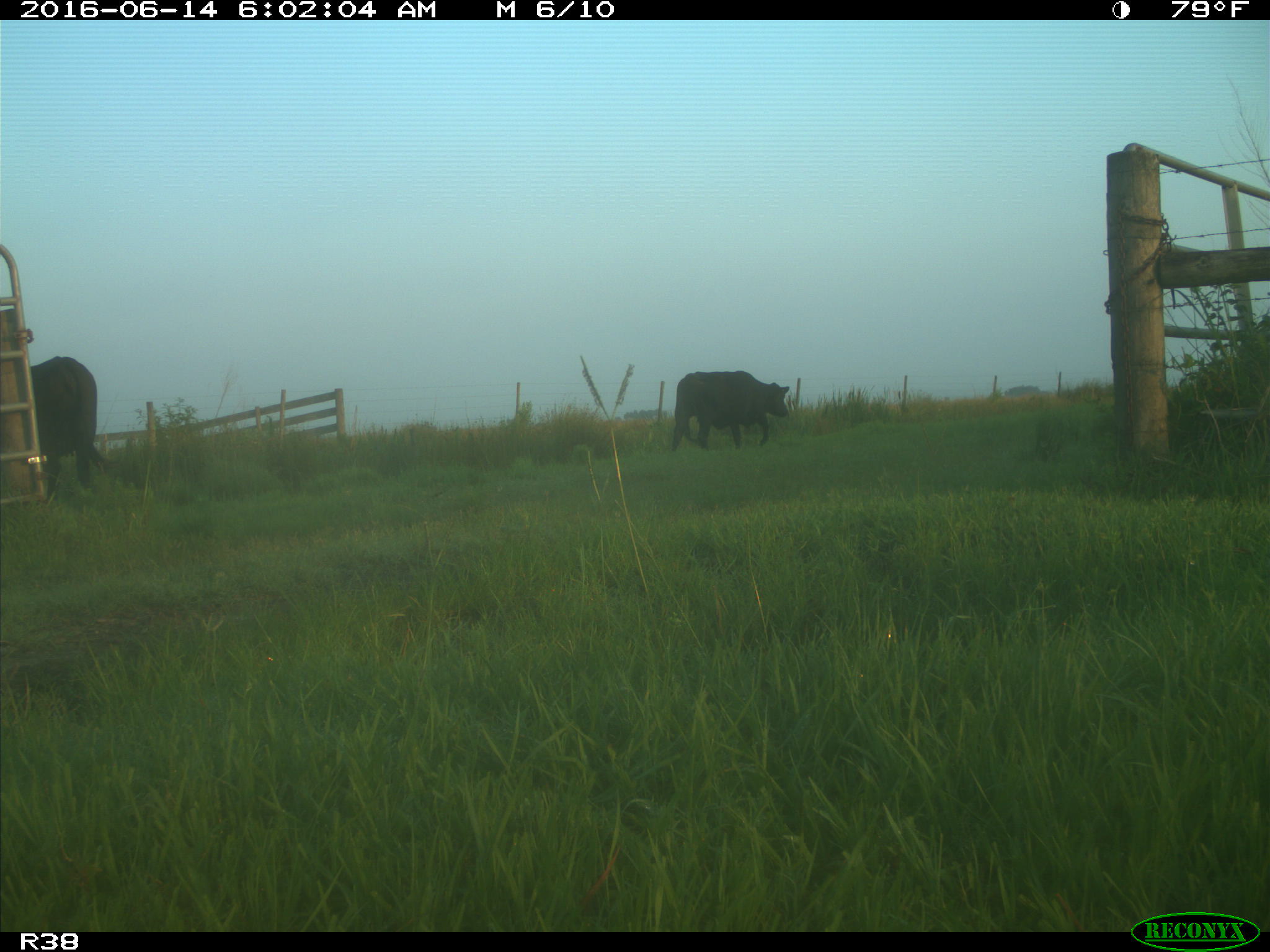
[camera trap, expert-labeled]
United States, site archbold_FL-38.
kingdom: Animalia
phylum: Chordata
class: Mammalia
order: Artiodactyla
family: Bovidae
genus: Bos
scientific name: Bos taurus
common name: domestic cow